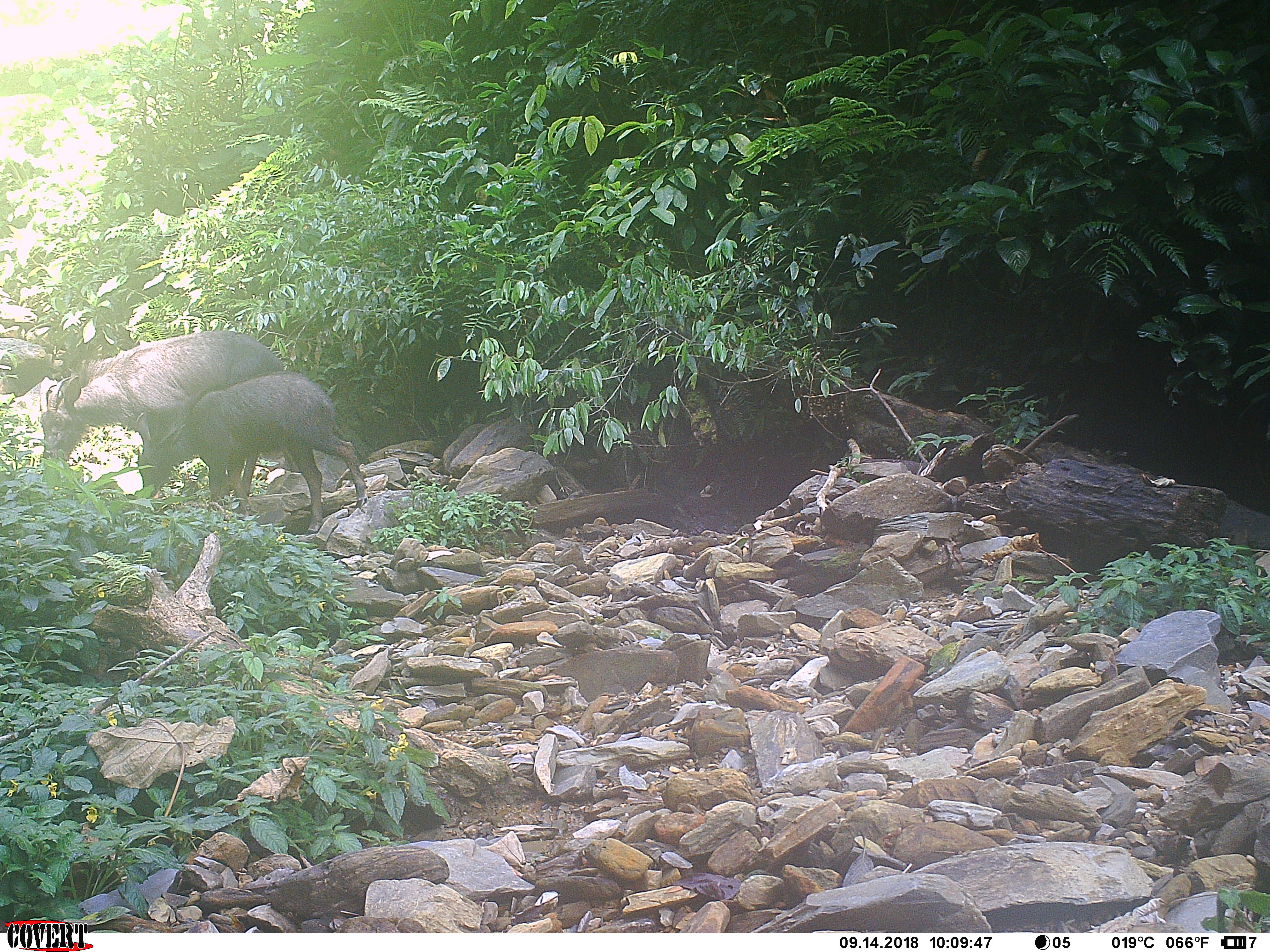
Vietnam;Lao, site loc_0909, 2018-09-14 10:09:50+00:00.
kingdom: Animalia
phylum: Chordata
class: Mammalia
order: Artiodactyla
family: Bovidae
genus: Capricornis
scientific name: Capricornis sumatraensis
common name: chinese serow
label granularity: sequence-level